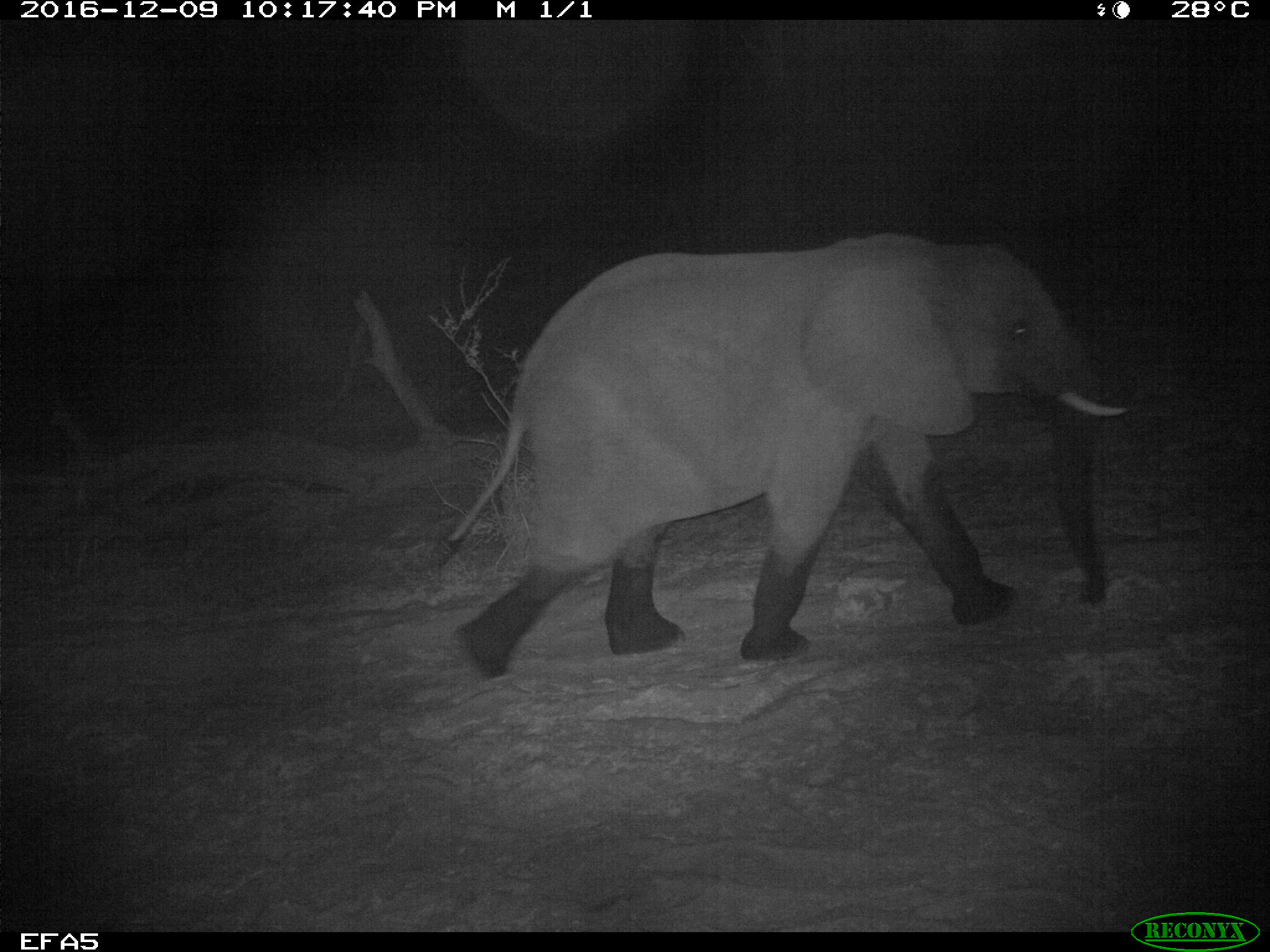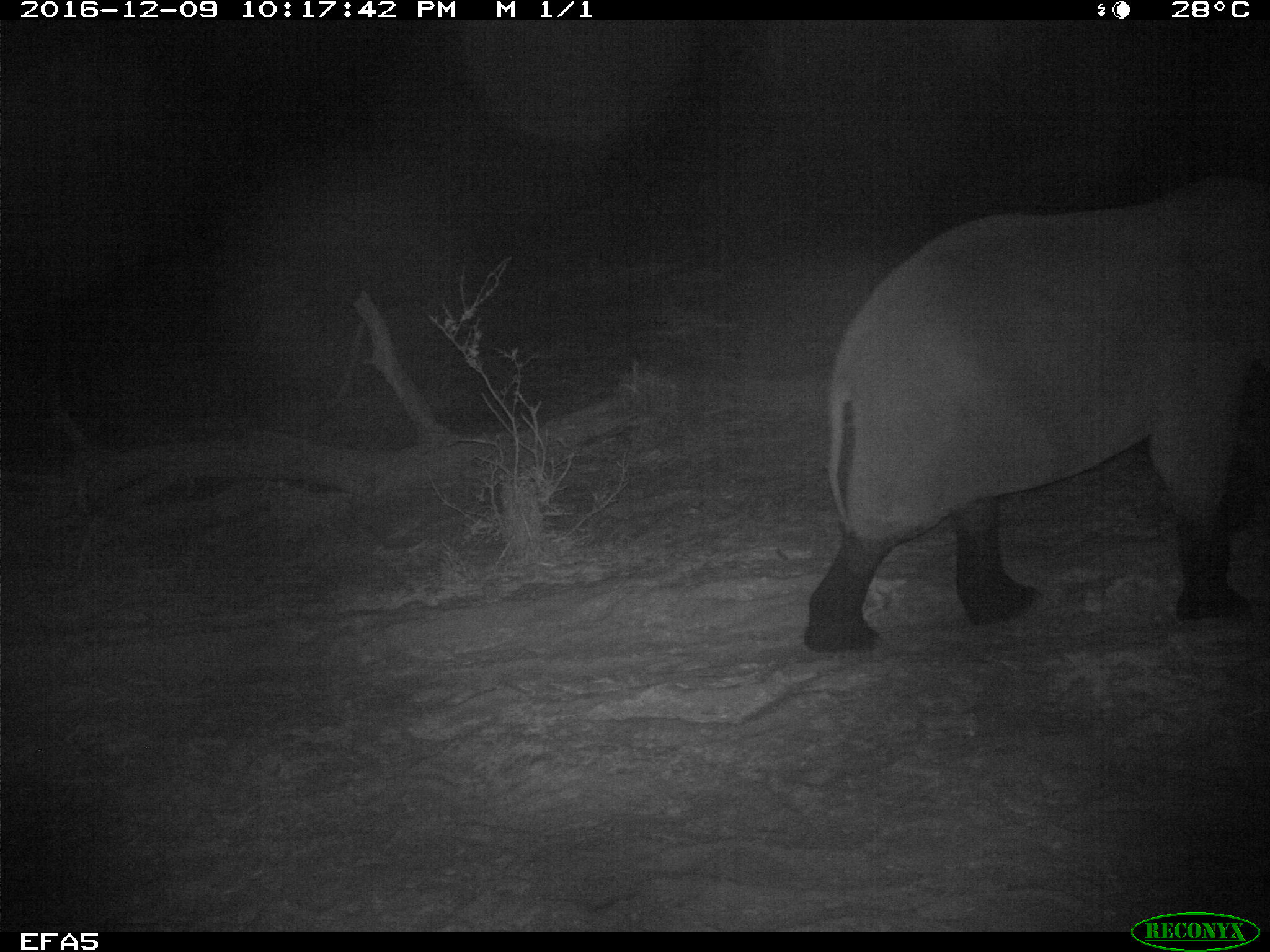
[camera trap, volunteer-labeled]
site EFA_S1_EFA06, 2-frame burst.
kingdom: Animalia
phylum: Chordata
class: Mammalia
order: Proboscidea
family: Elephantidae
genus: Loxodonta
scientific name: Loxodonta africana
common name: african bush elephant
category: elephant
Elephant (african bush elephant) (Loxodonta africana), count 1. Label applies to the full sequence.